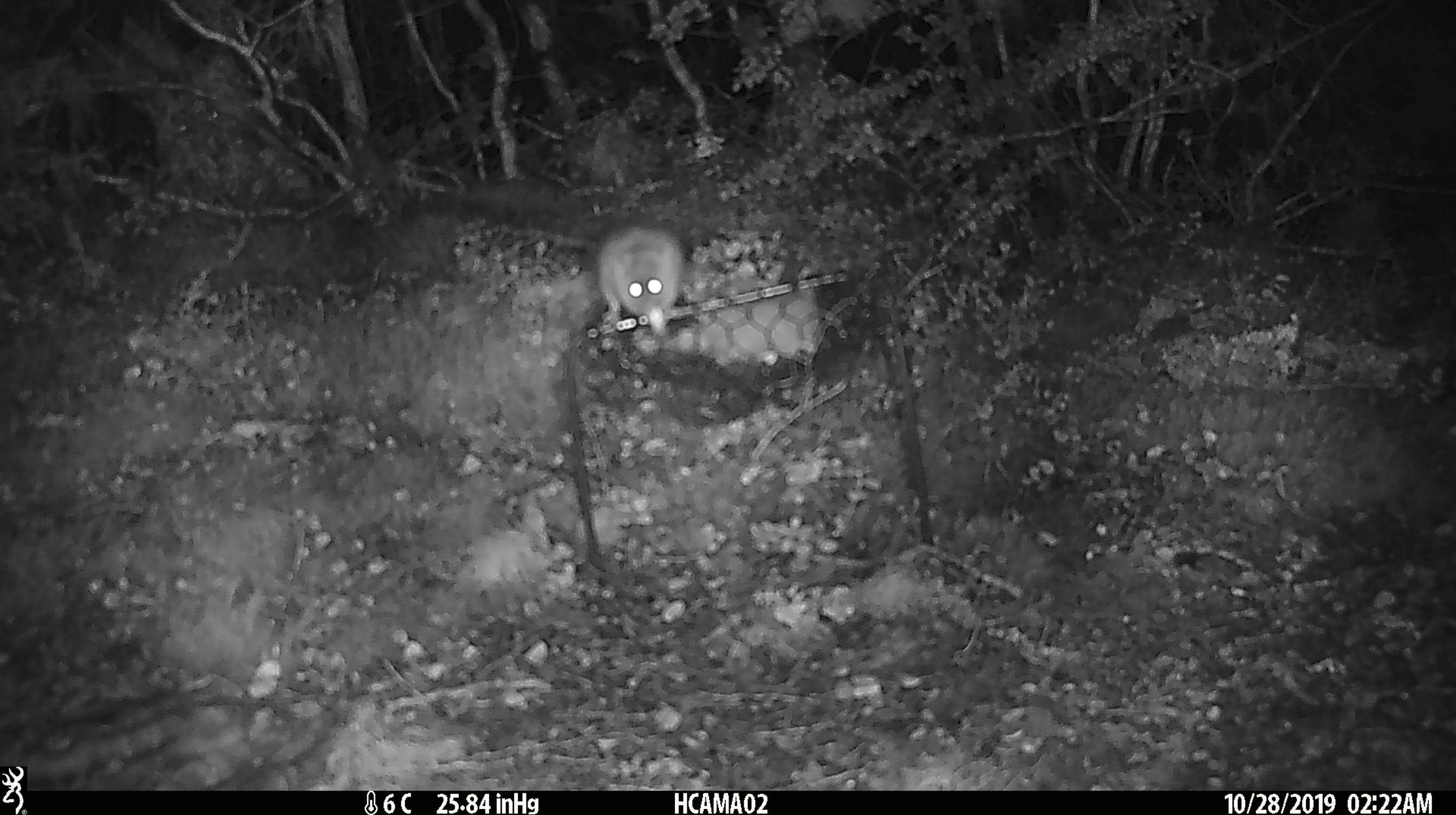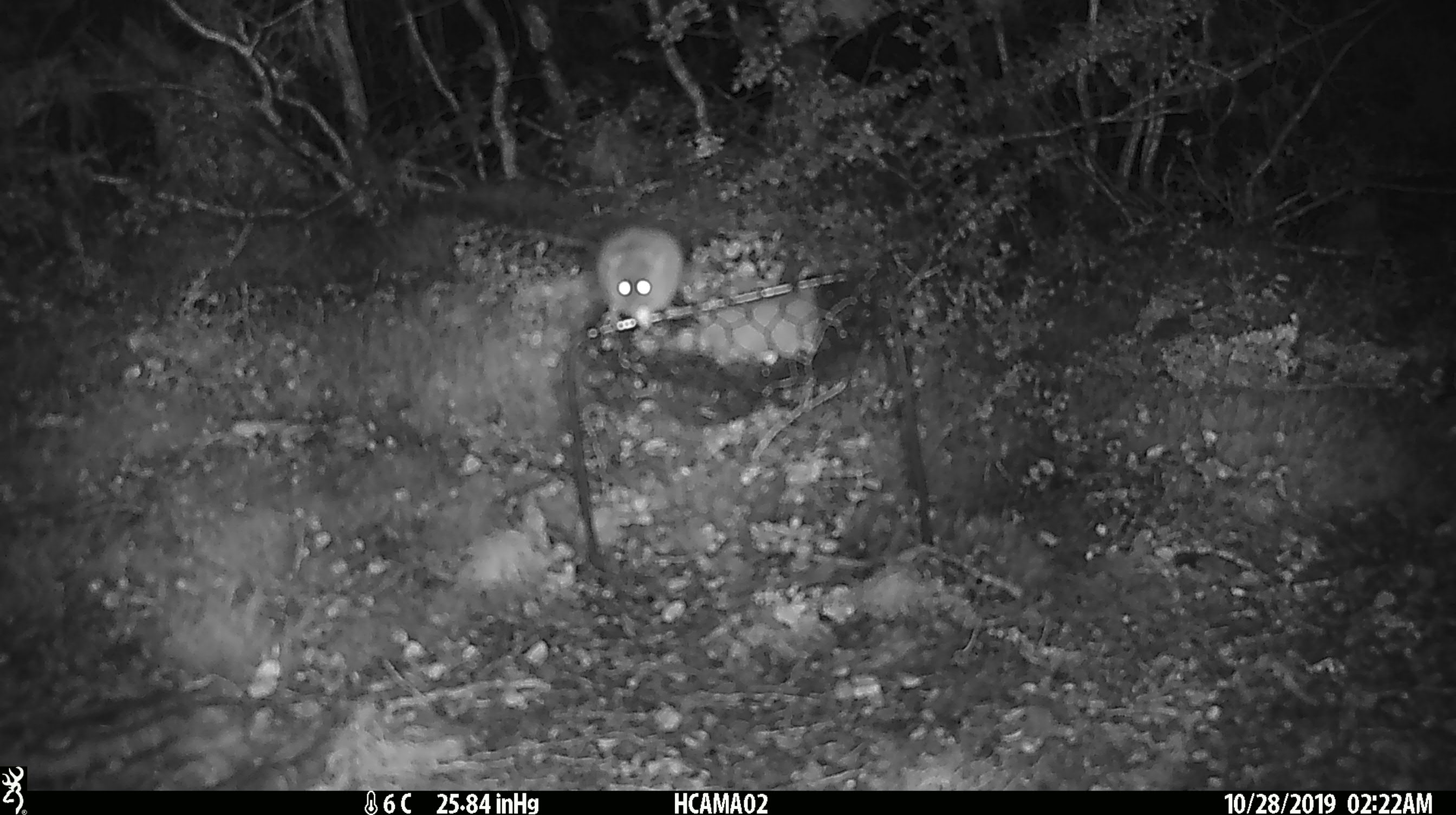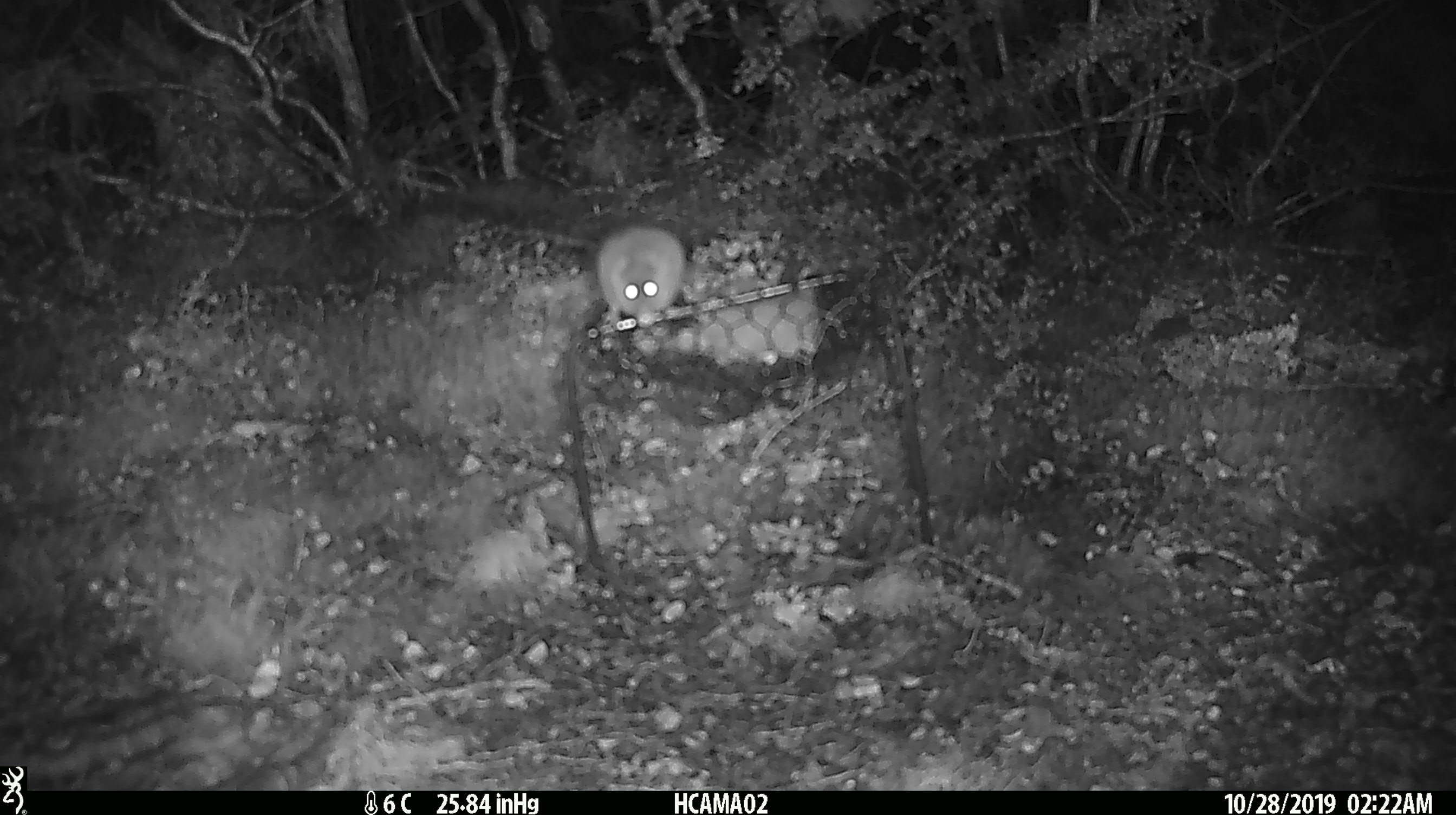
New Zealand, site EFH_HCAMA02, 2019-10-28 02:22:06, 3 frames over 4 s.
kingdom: Animalia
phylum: Chordata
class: Mammalia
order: Rodentia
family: Muridae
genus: Mus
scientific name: Mus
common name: mouse